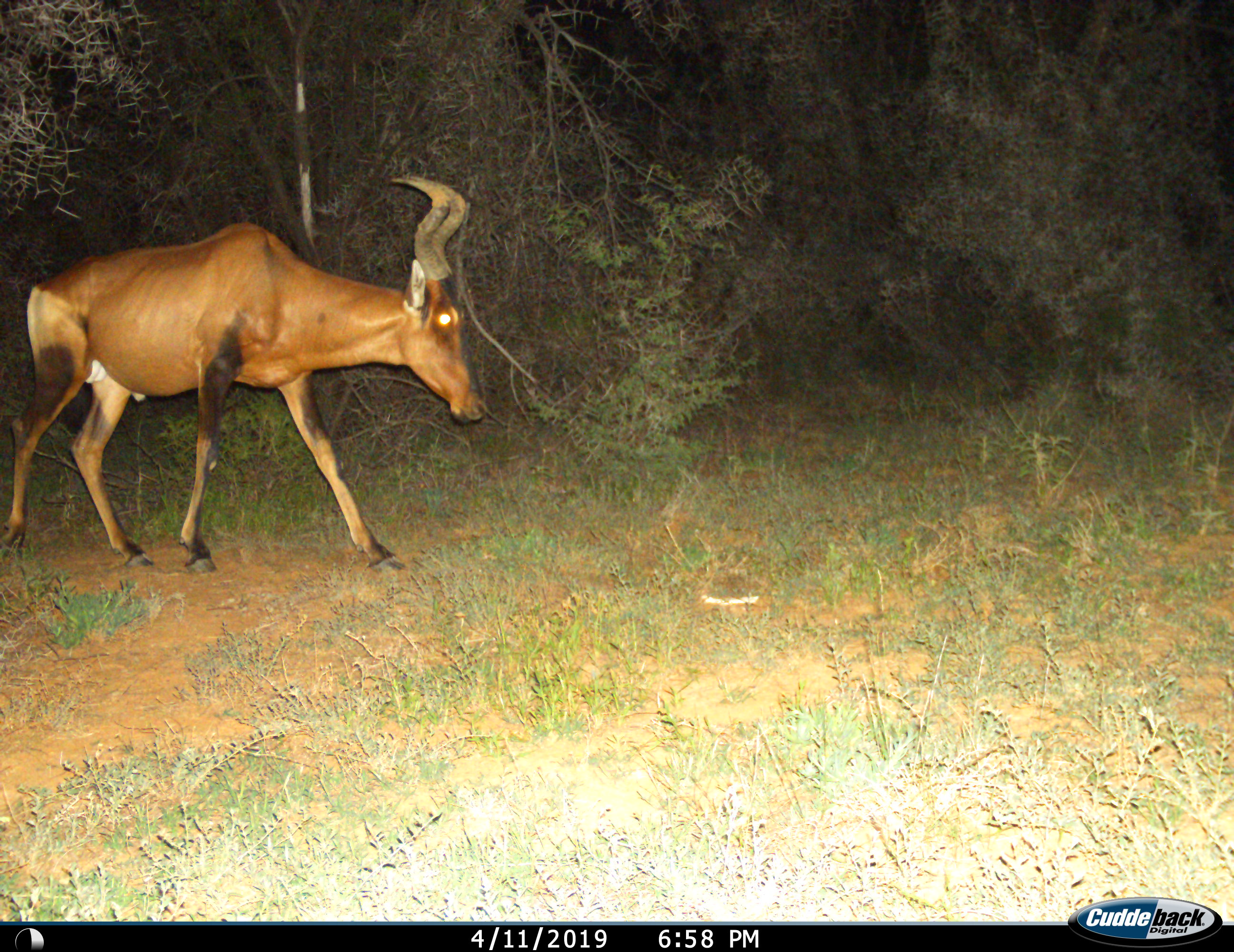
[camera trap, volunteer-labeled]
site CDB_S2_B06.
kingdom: Animalia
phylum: Chordata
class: Mammalia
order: Artiodactyla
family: Bovidae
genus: Alcelaphus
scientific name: Alcelaphus buselaphus caama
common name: red hartebeest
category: hartebeestred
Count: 1.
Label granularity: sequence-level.